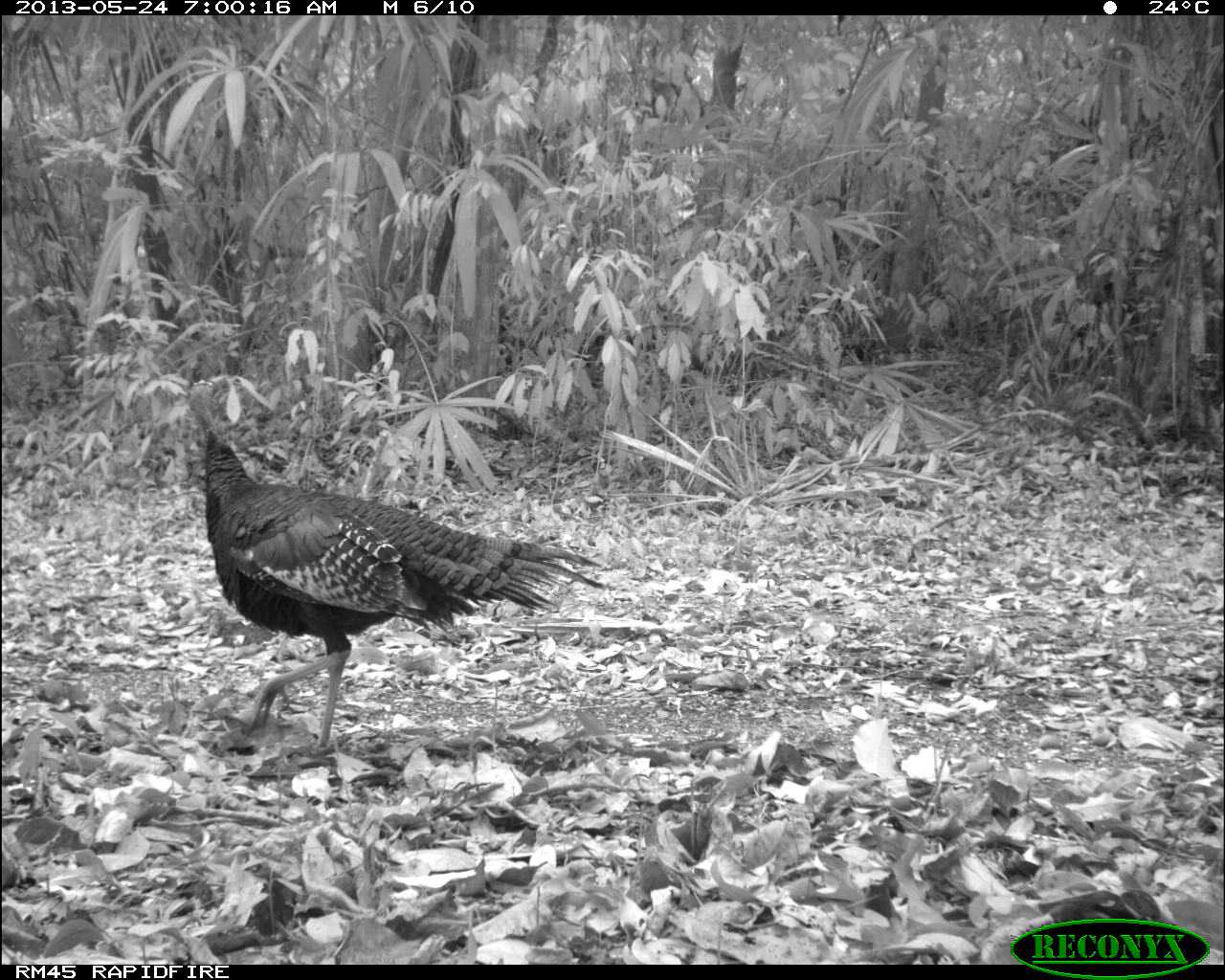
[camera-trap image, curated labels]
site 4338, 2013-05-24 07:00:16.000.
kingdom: Animalia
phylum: Chordata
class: Aves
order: Galliformes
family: Phasianidae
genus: Meleagris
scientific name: Meleagris ocellata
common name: ocellated turkey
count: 1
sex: female